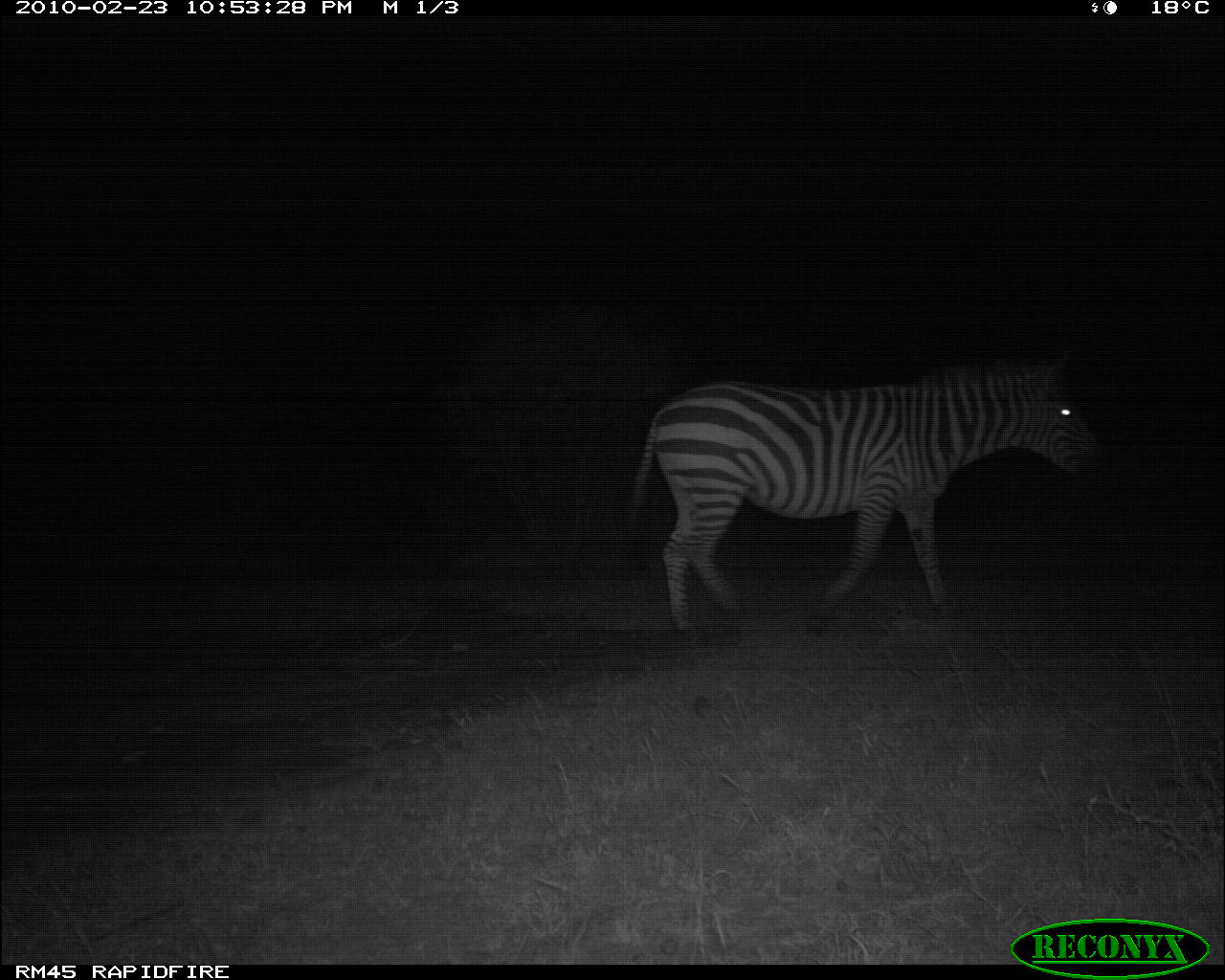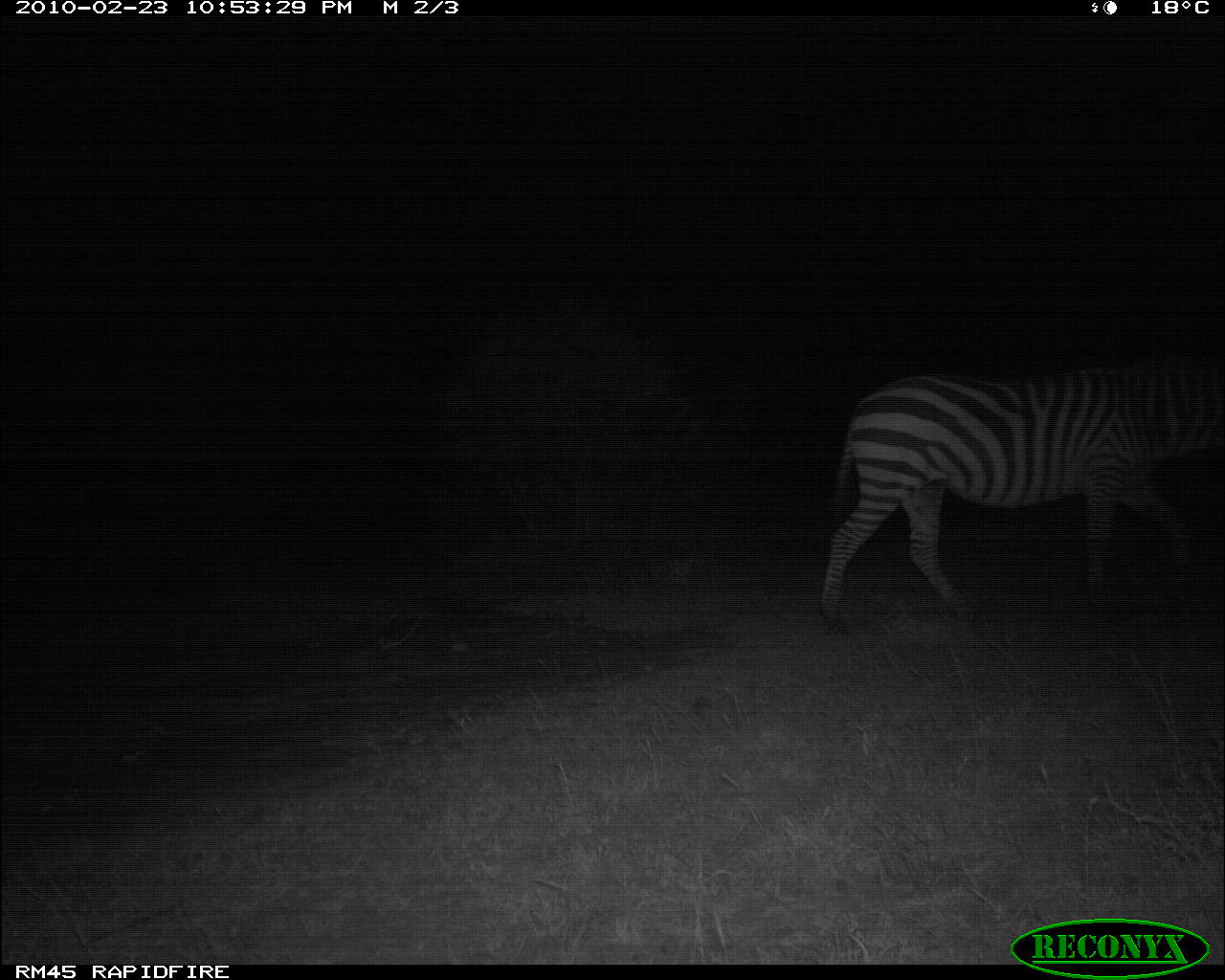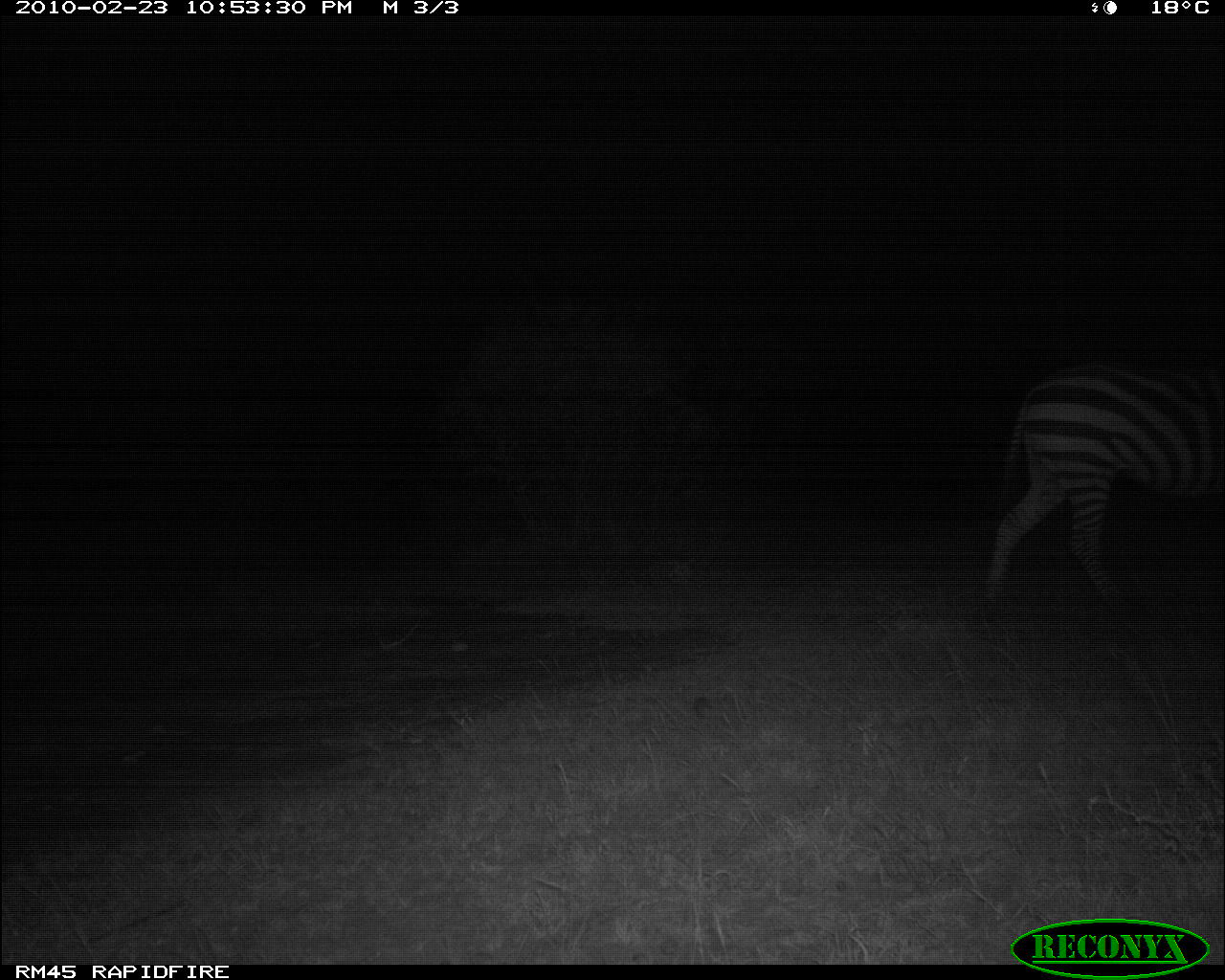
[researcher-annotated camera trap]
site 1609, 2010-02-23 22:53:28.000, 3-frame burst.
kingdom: Animalia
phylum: Chordata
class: Mammalia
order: Perissodactyla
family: Equidae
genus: Equus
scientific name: Equus quagga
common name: plains zebra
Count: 1.